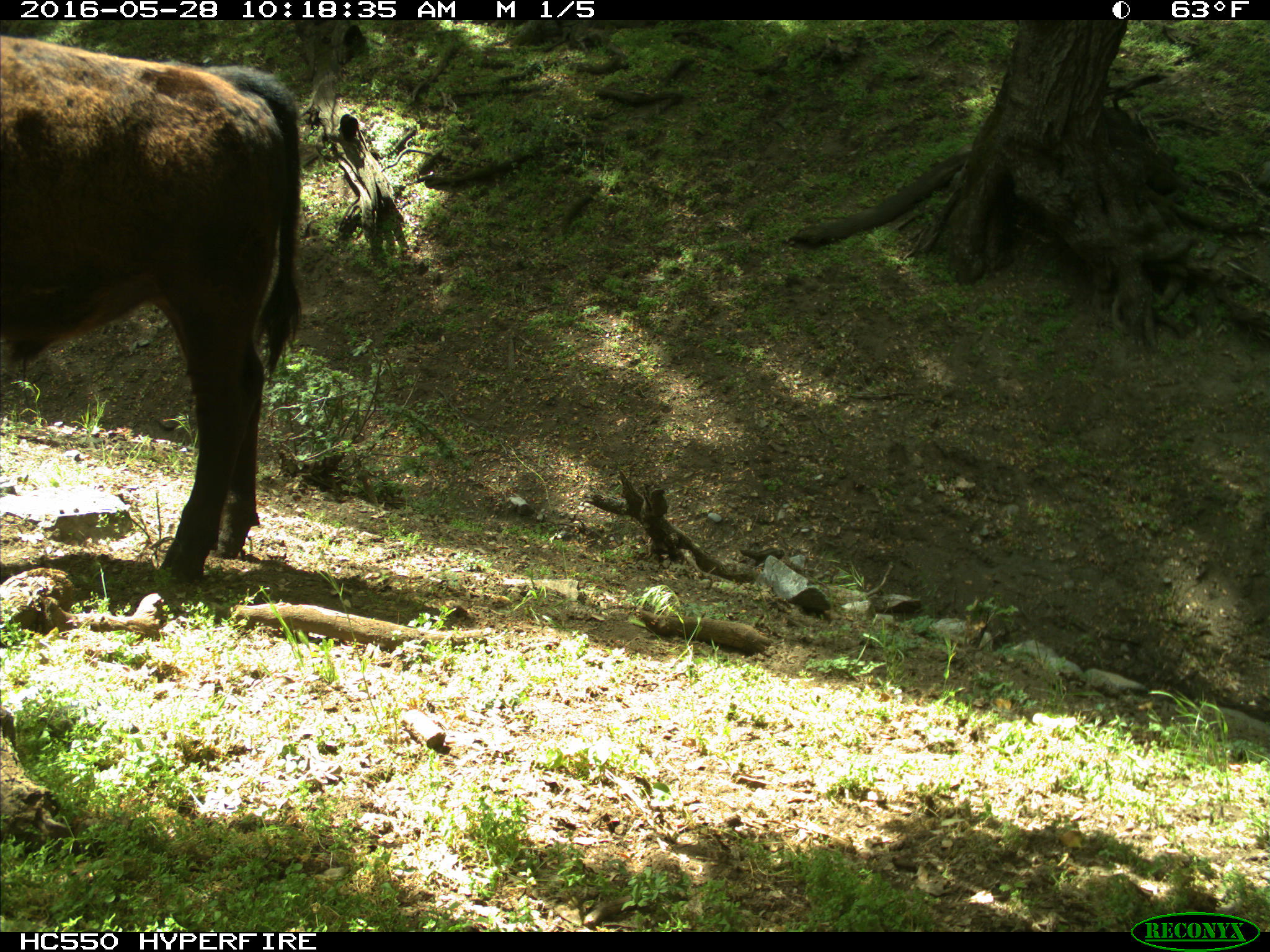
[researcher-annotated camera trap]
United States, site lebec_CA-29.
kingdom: Animalia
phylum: Chordata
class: Mammalia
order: Artiodactyla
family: Bovidae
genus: Bos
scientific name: Bos taurus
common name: domestic cow